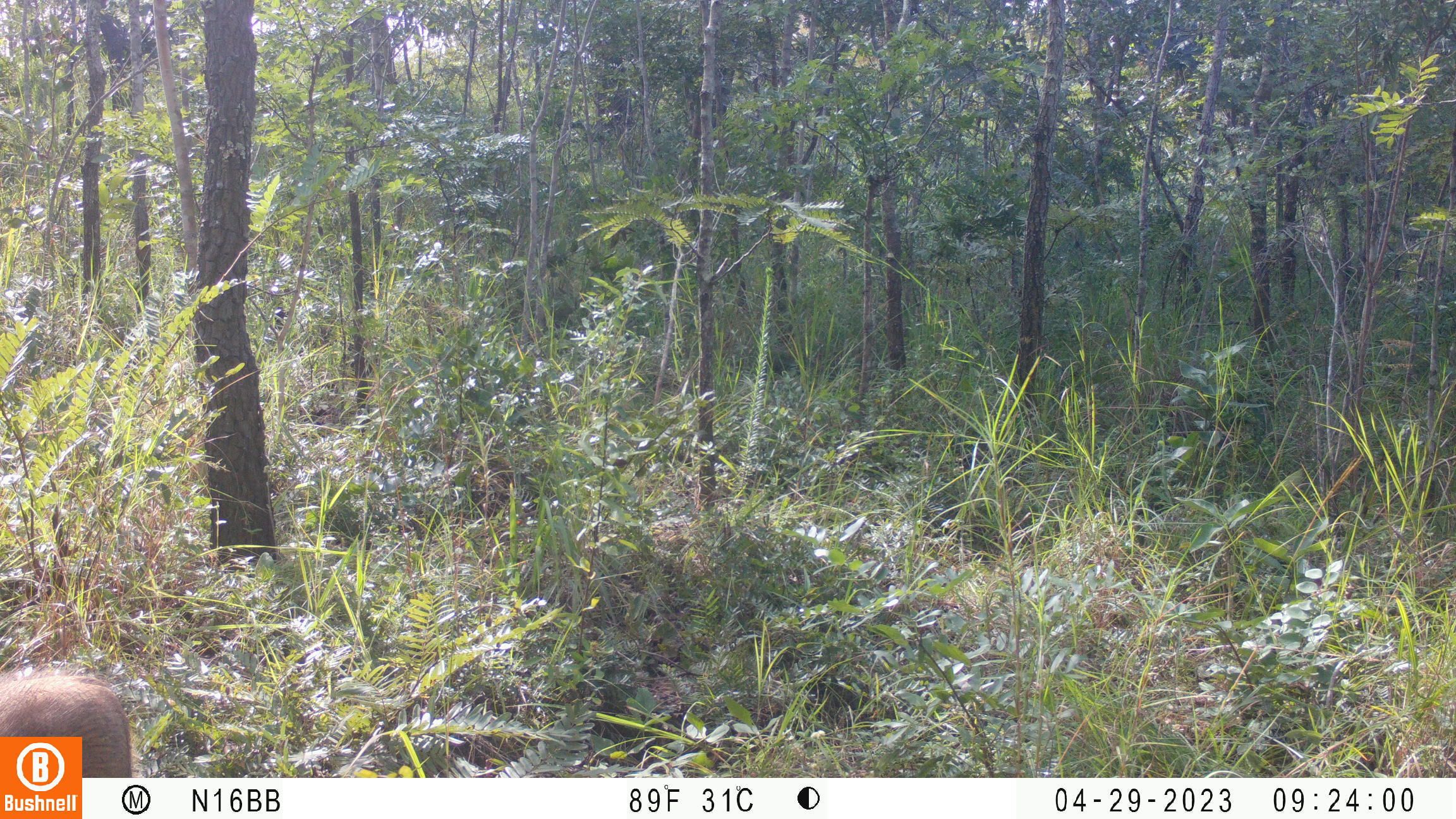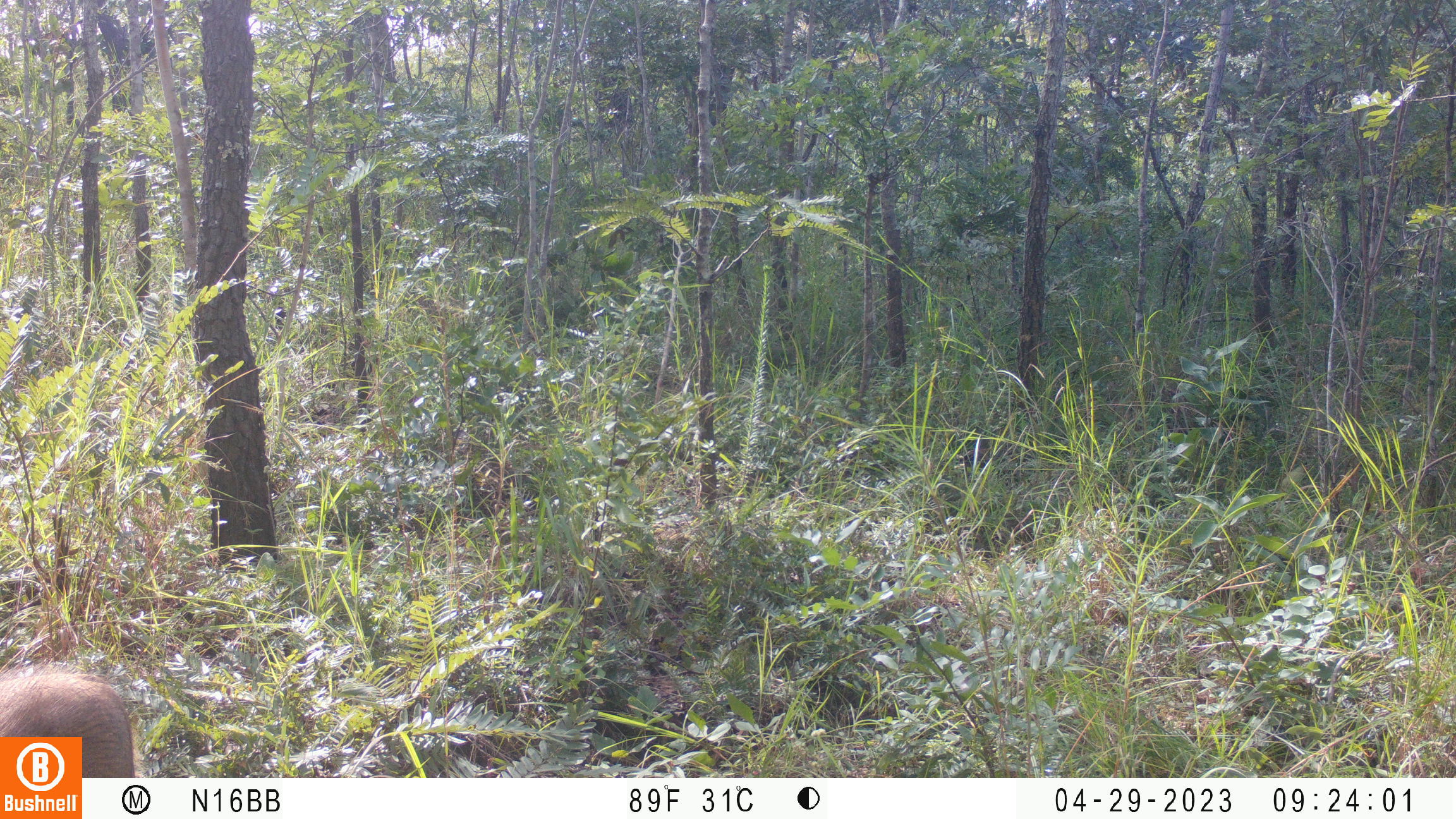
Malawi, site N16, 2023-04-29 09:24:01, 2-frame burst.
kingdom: Animalia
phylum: Chordata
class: Mammalia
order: Artiodactyla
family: Suidae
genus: Phacochoerus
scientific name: Phacochoerus africanus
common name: common warthog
Common warthog (Phacochoerus africanus), count 1.